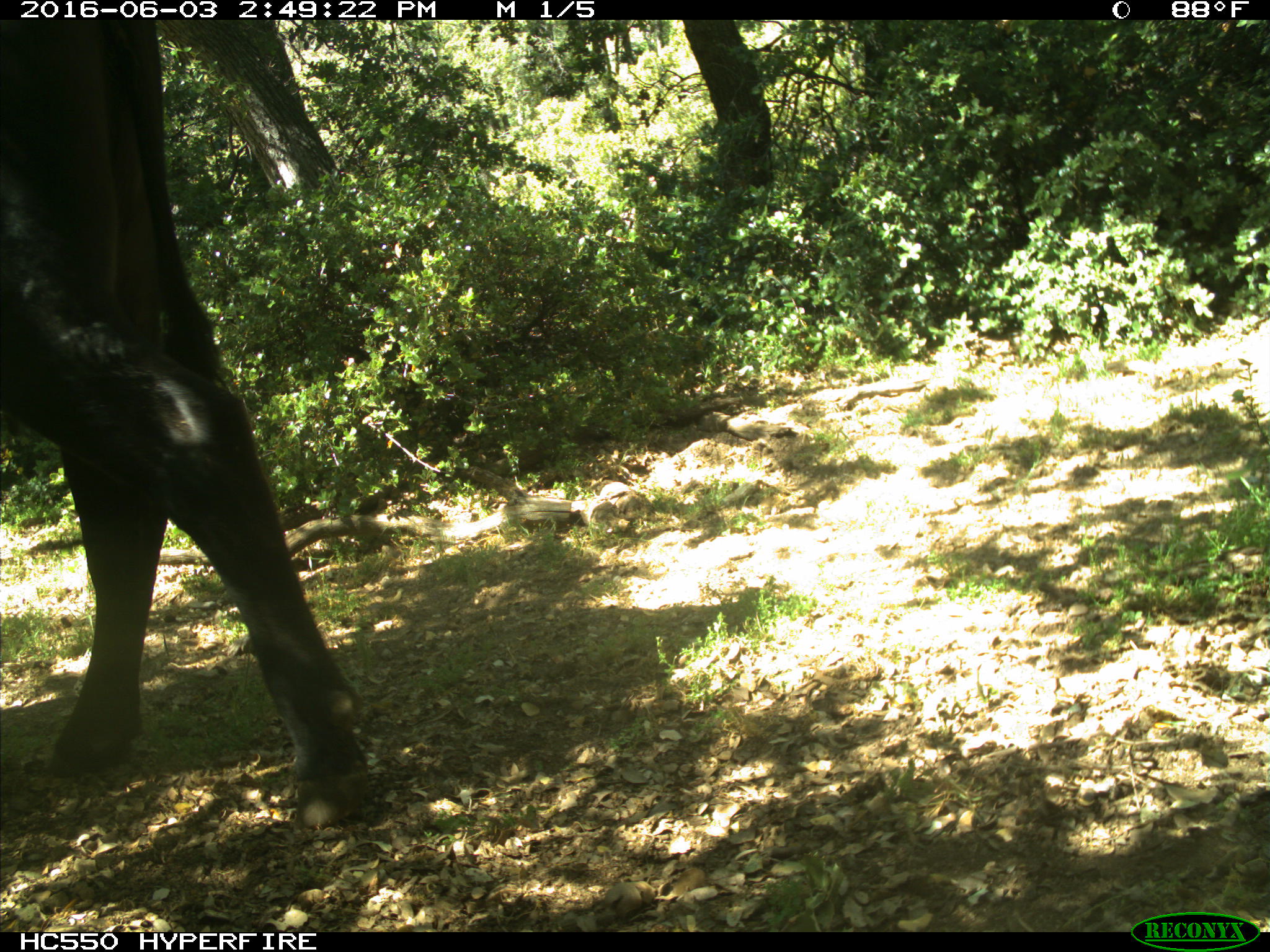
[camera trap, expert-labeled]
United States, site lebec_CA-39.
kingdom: Animalia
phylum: Chordata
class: Mammalia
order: Artiodactyla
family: Bovidae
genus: Bos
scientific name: Bos taurus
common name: domestic cow